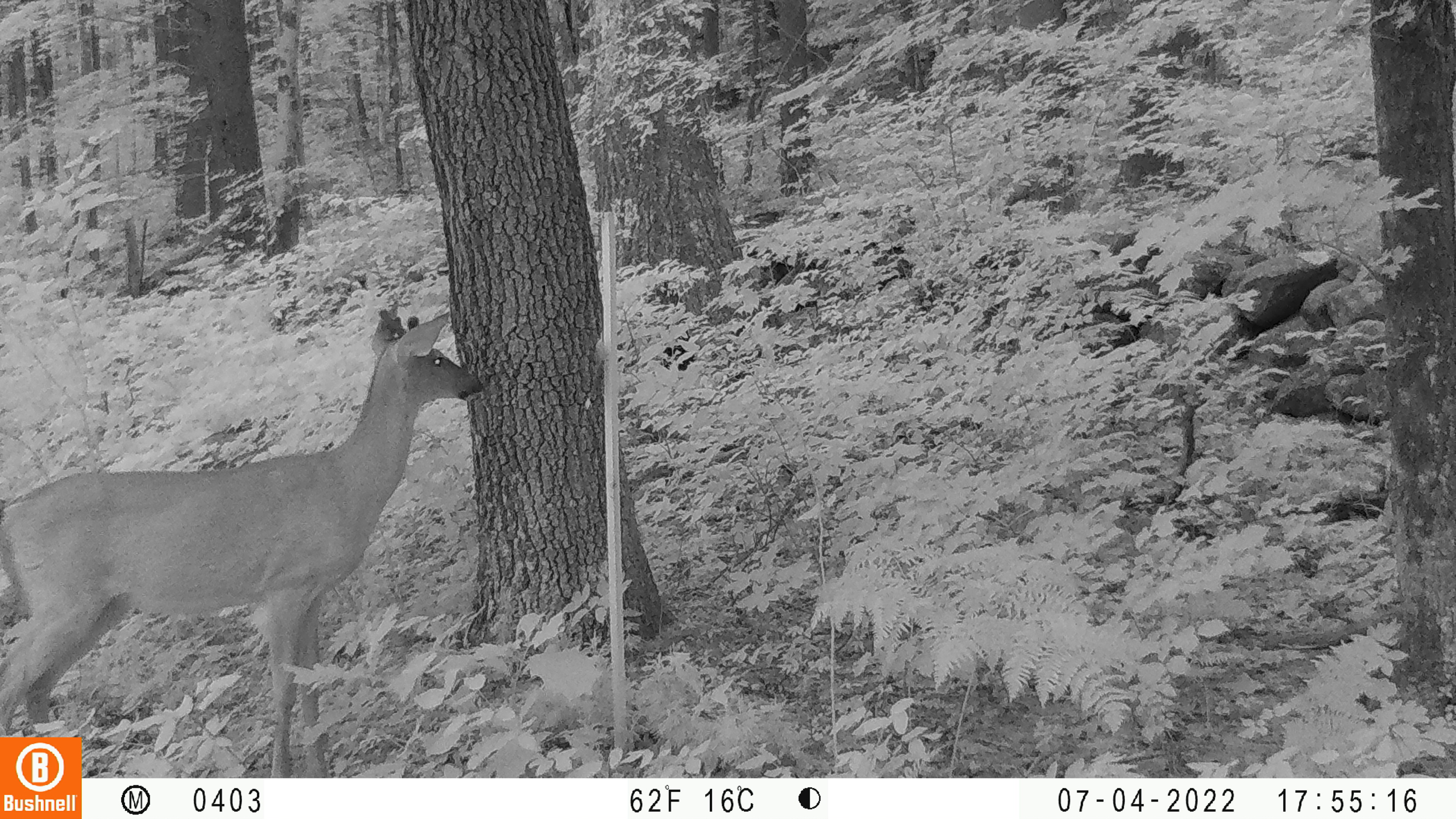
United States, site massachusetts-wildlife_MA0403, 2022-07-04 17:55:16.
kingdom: Animalia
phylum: Chordata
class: Mammalia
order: Artiodactyla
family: Cervidae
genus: Odocoileus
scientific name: Odocoileus virginianus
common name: white-tailed deer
White-tailed deer (Odocoileus virginianus).